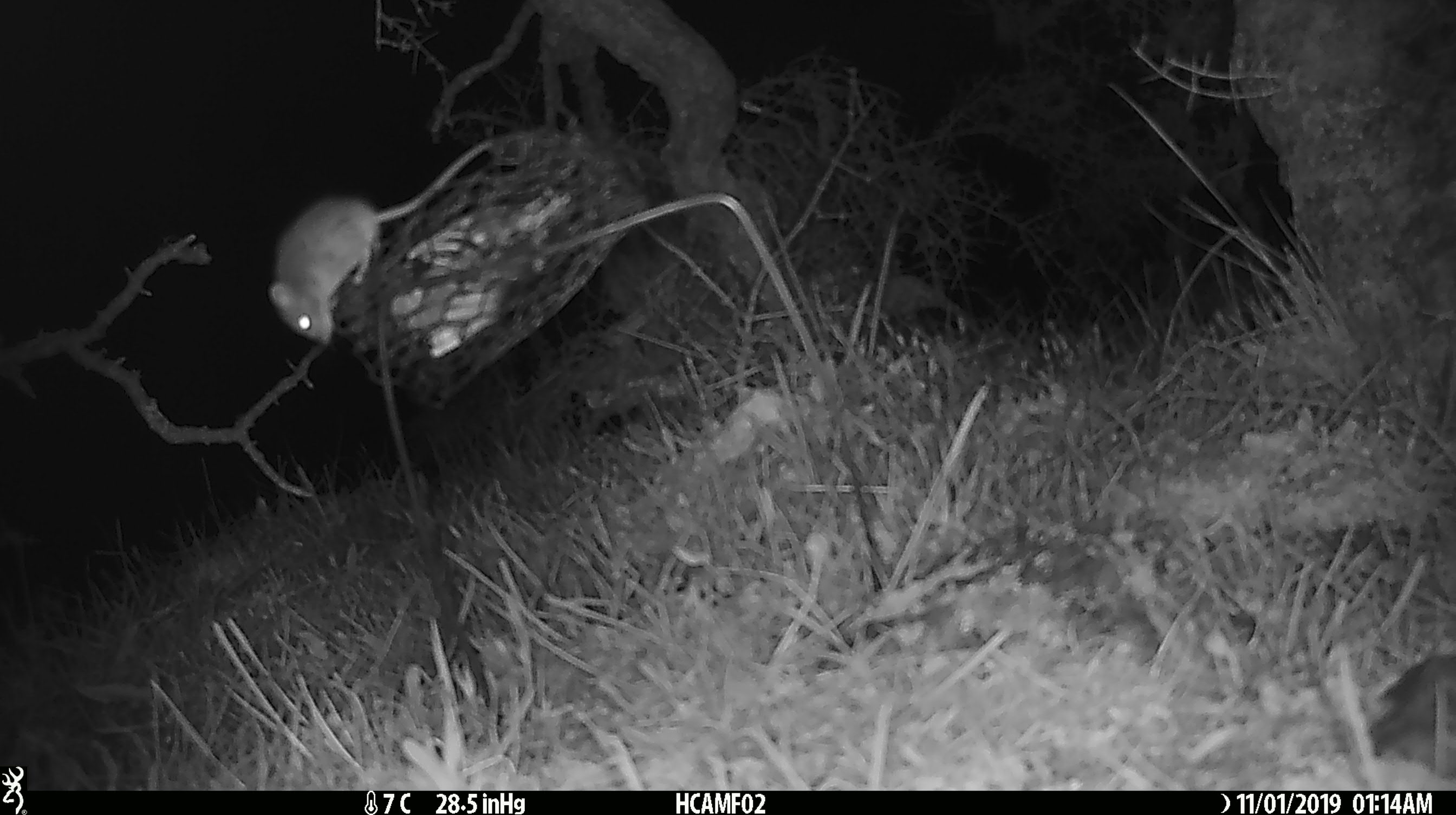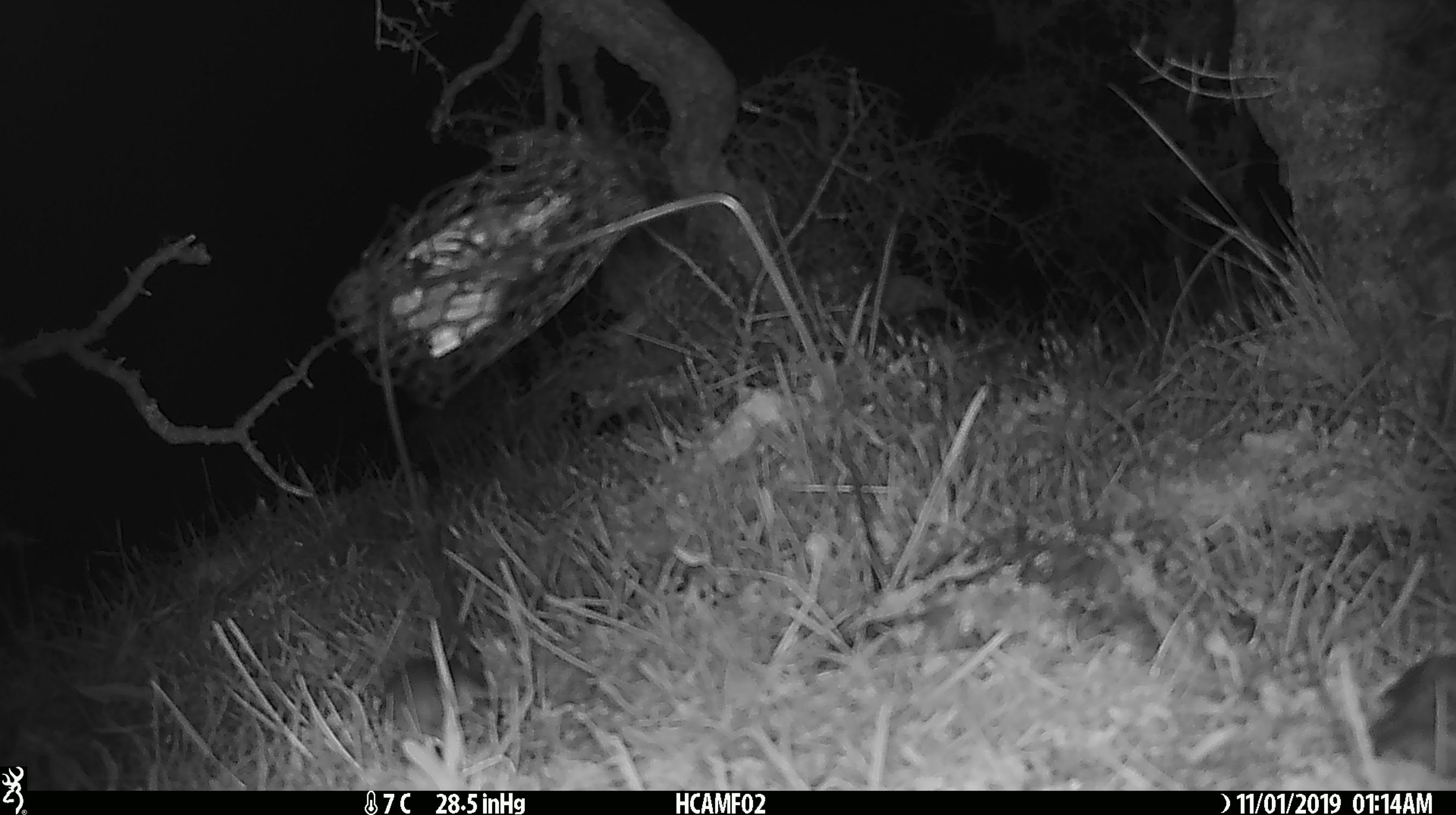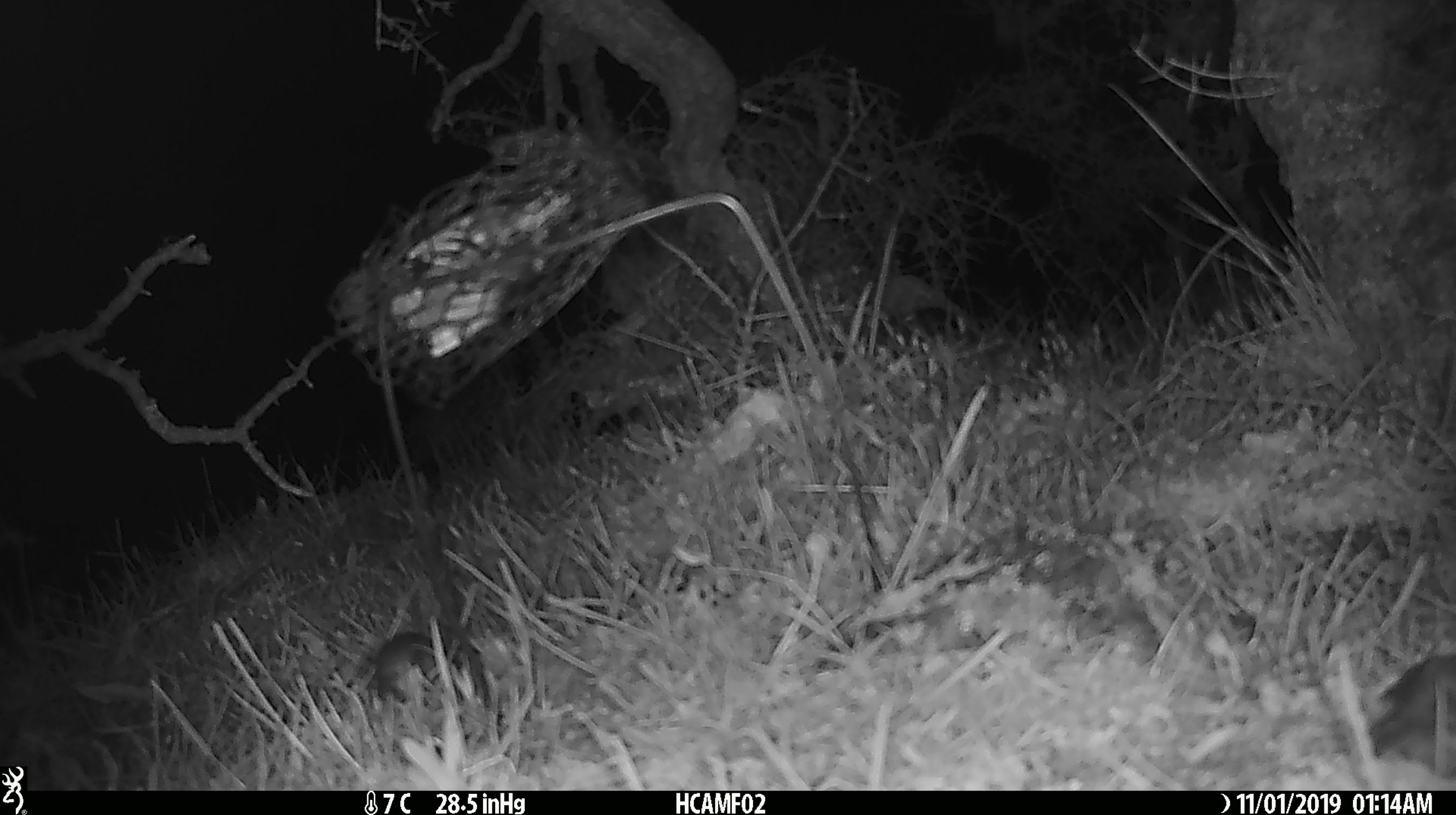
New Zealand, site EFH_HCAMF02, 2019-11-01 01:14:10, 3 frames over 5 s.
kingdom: Animalia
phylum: Chordata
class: Mammalia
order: Rodentia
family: Muridae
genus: Mus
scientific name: Mus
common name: mouse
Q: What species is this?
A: Mouse (Mus).